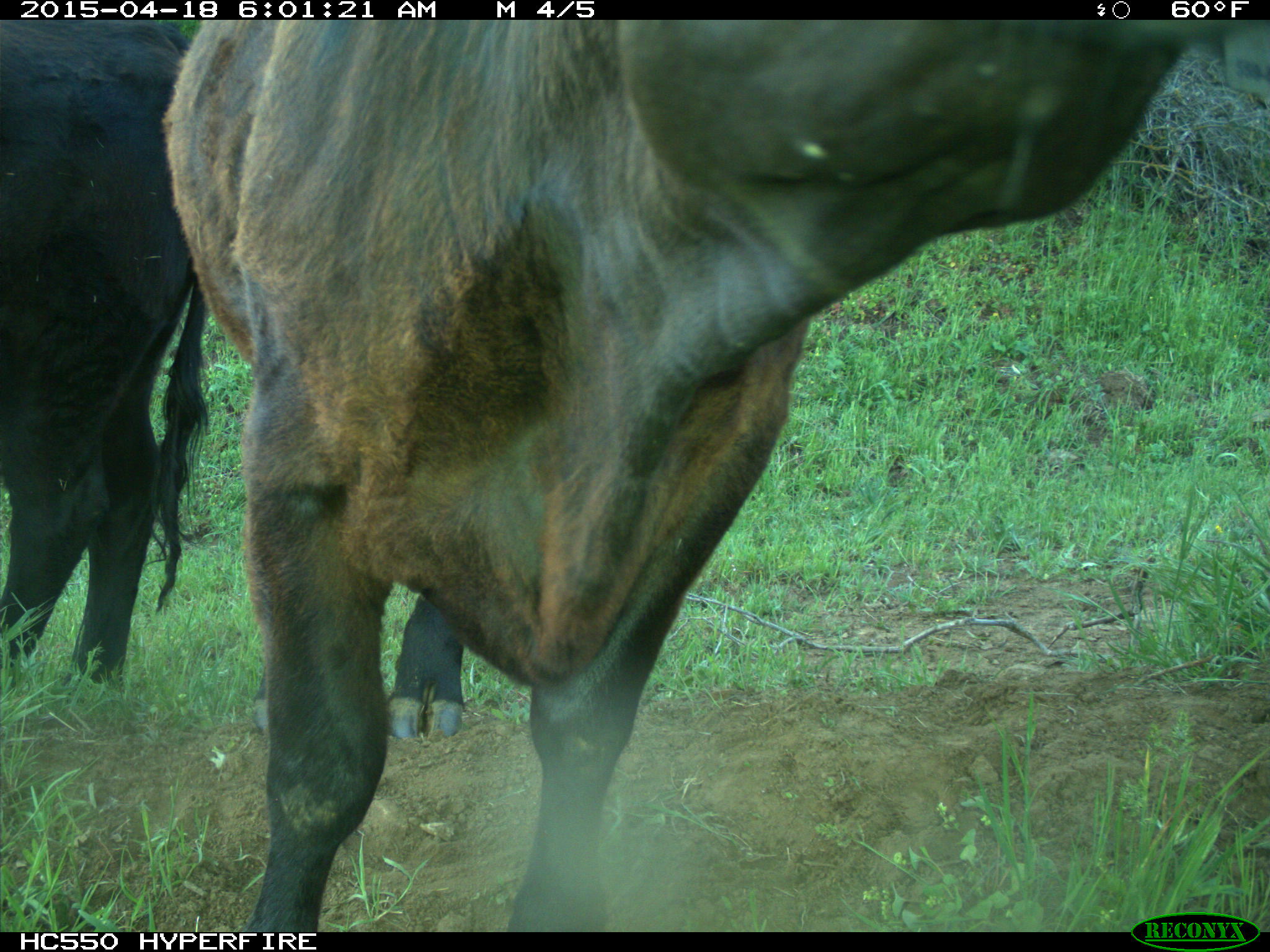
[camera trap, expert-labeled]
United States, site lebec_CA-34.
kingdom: Animalia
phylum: Chordata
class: Mammalia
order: Artiodactyla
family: Bovidae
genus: Bos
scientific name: Bos taurus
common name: domestic cow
Bos taurus (domestic cow).